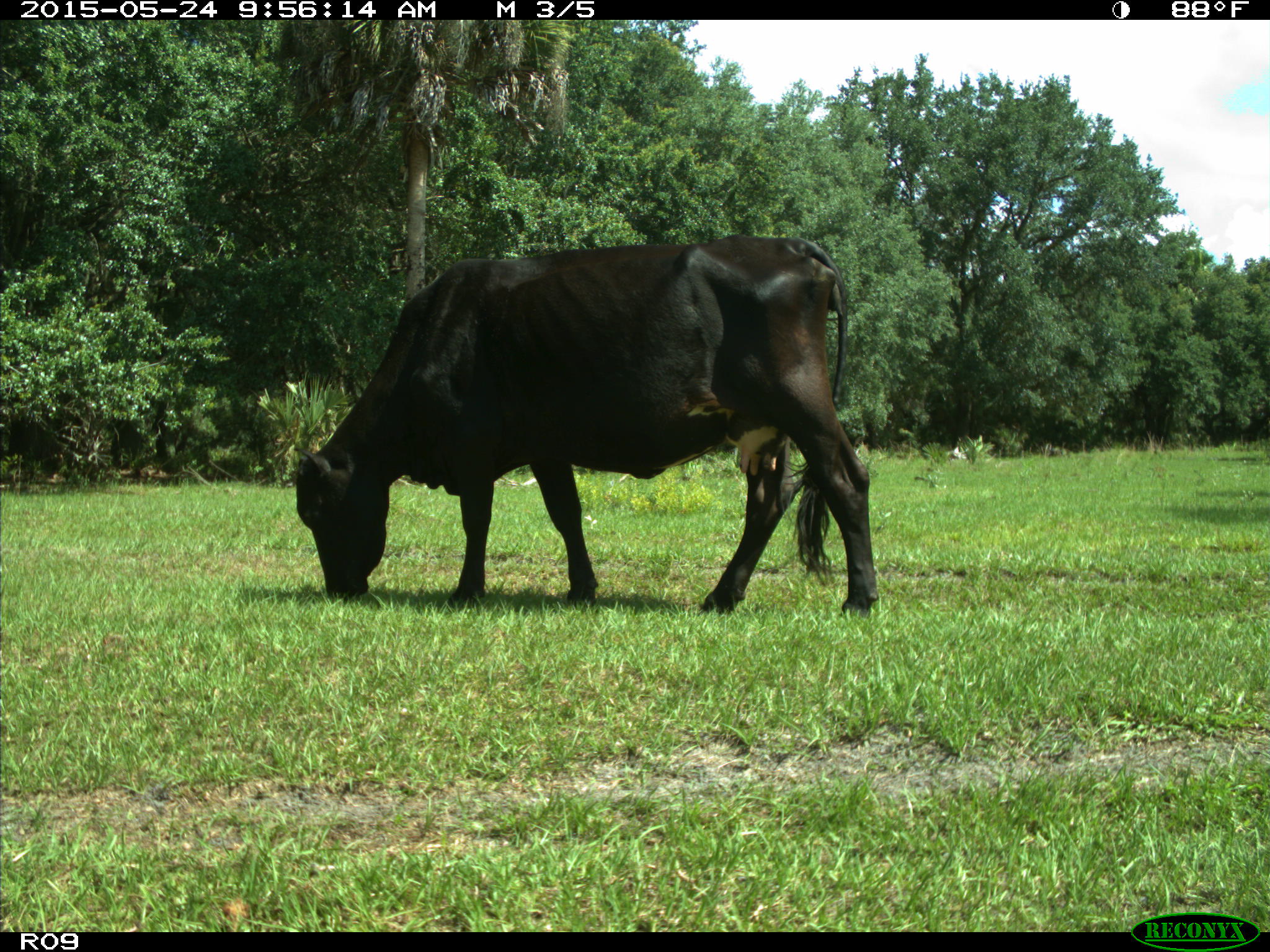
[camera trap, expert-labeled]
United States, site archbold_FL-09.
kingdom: Animalia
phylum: Chordata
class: Mammalia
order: Artiodactyla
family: Bovidae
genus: Bos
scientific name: Bos taurus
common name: domestic cow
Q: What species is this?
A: Bos taurus (domestic cow).